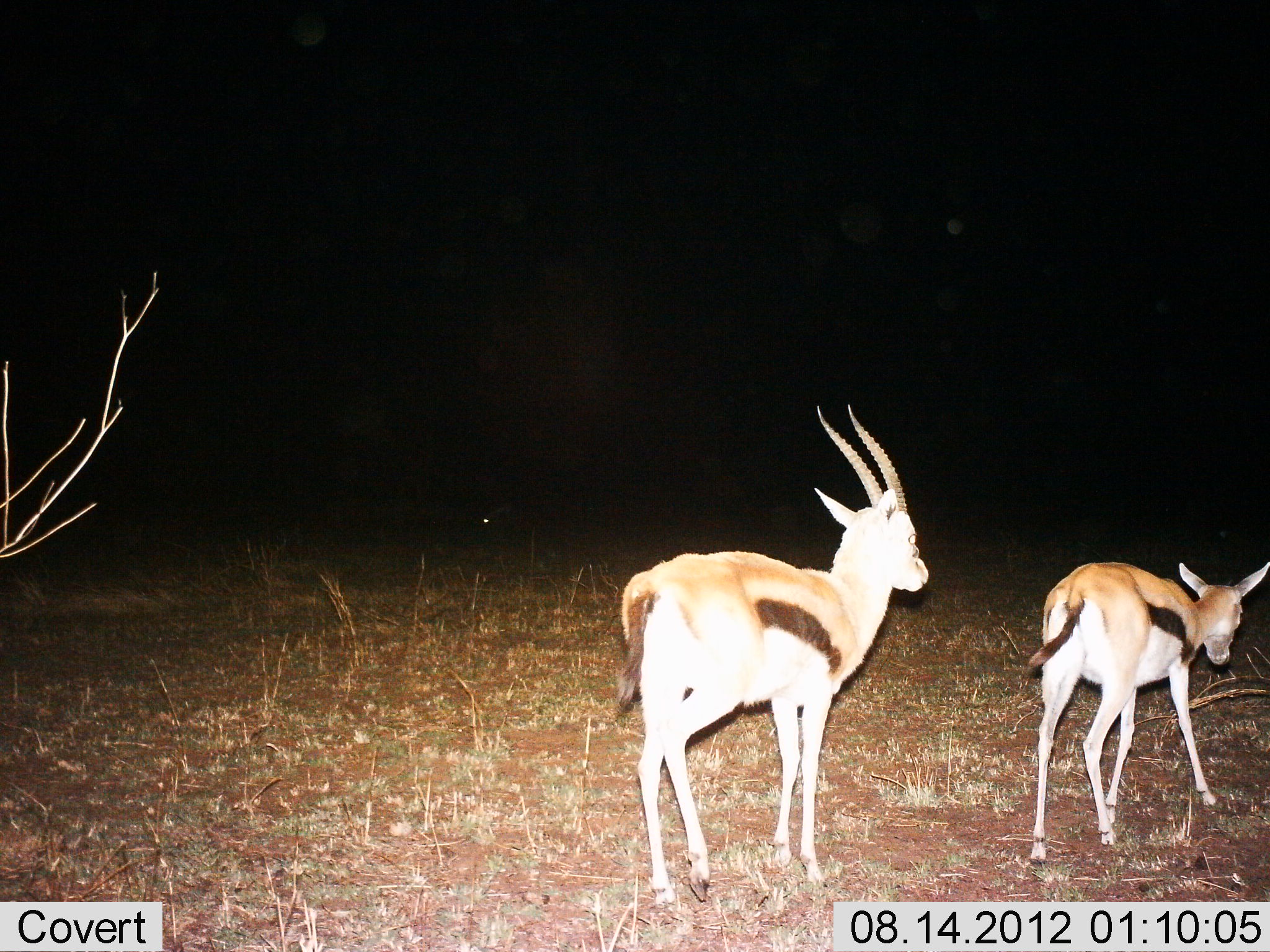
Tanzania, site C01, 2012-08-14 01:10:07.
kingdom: Animalia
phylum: Chordata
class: Mammalia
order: Artiodactyla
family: Bovidae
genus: Eudorcas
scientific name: Eudorcas thomsonii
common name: thomson's gazelle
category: gazellethomsons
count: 2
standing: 60%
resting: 0%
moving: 40%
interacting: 0%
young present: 20%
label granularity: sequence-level